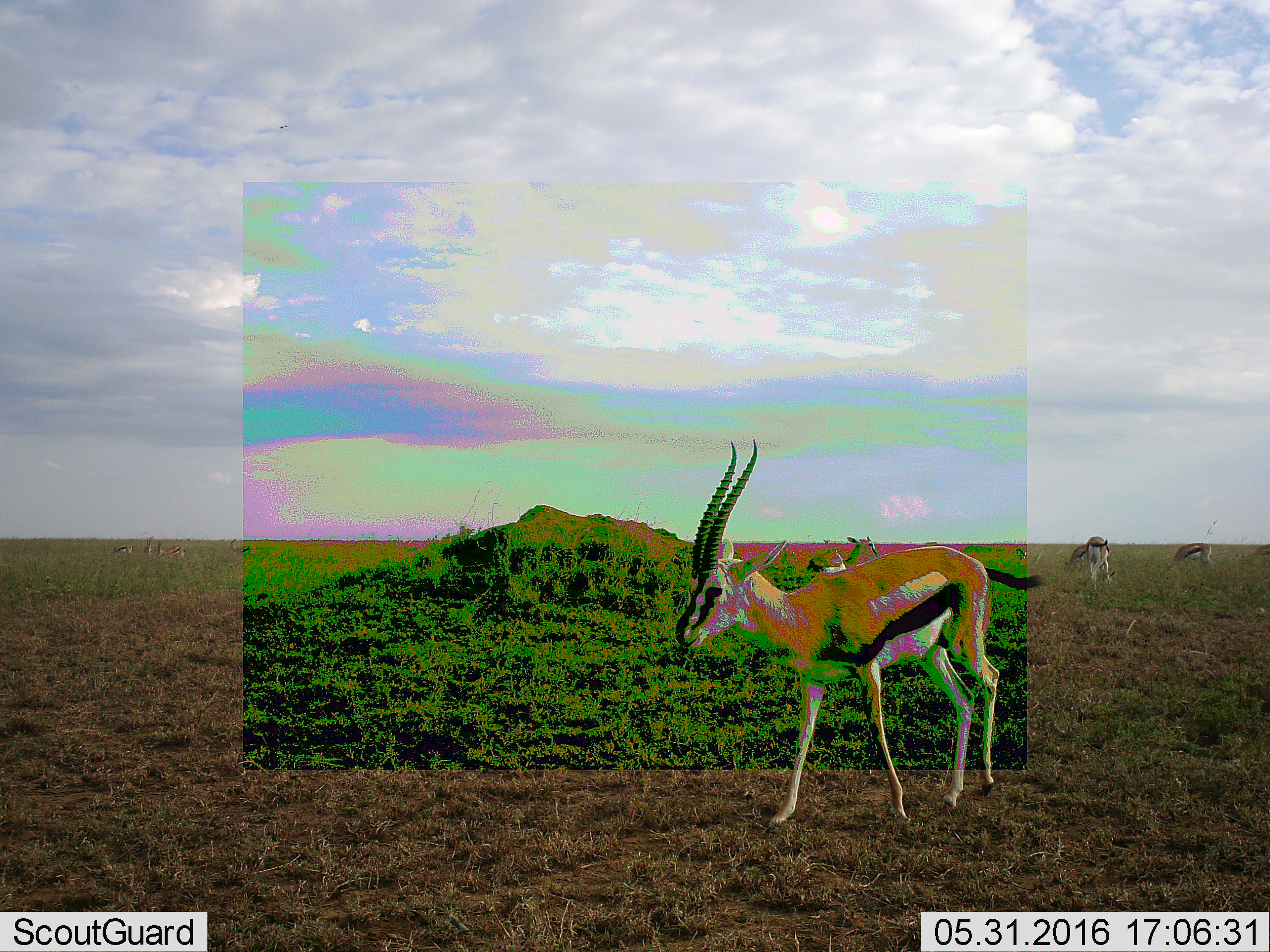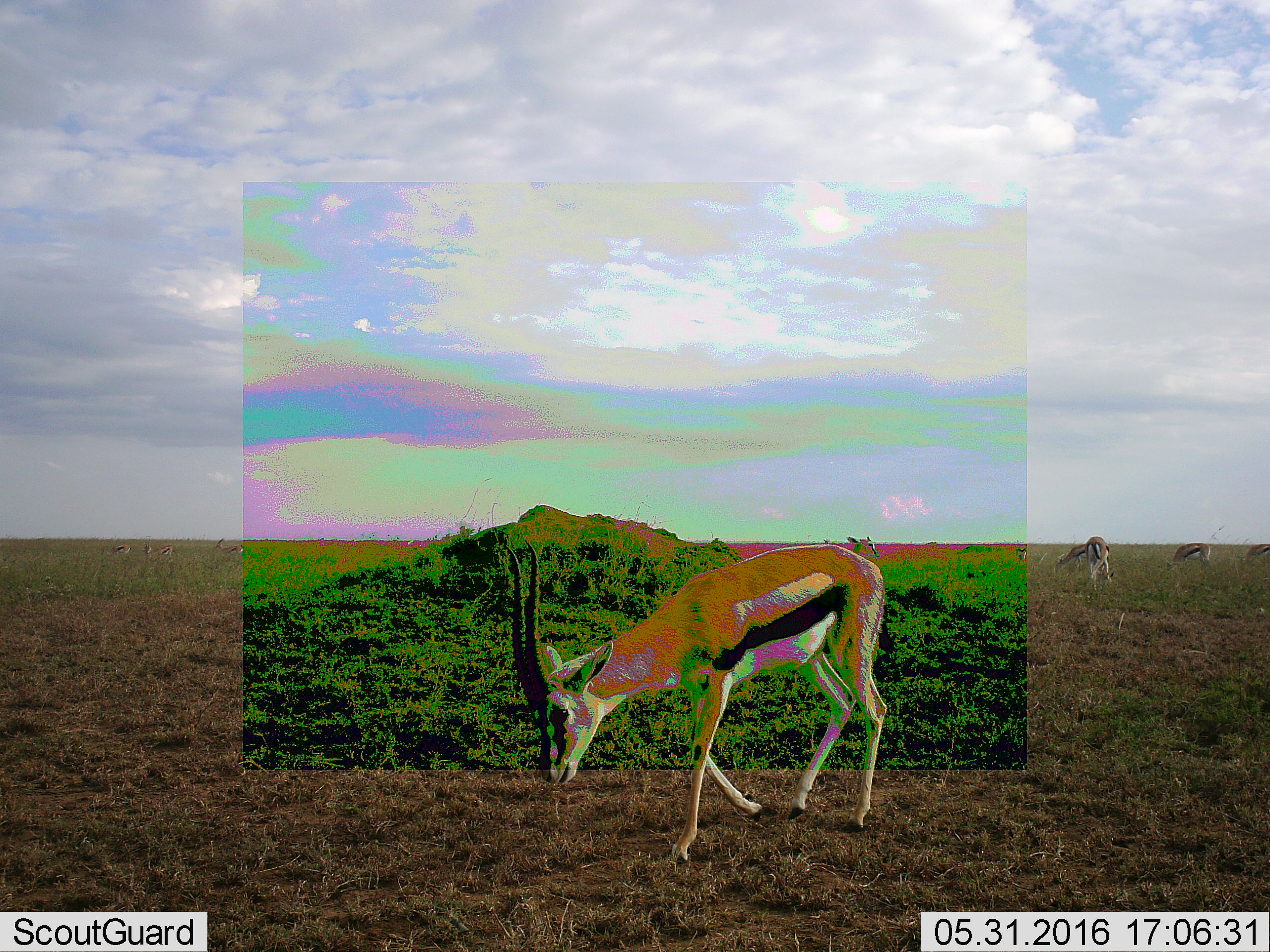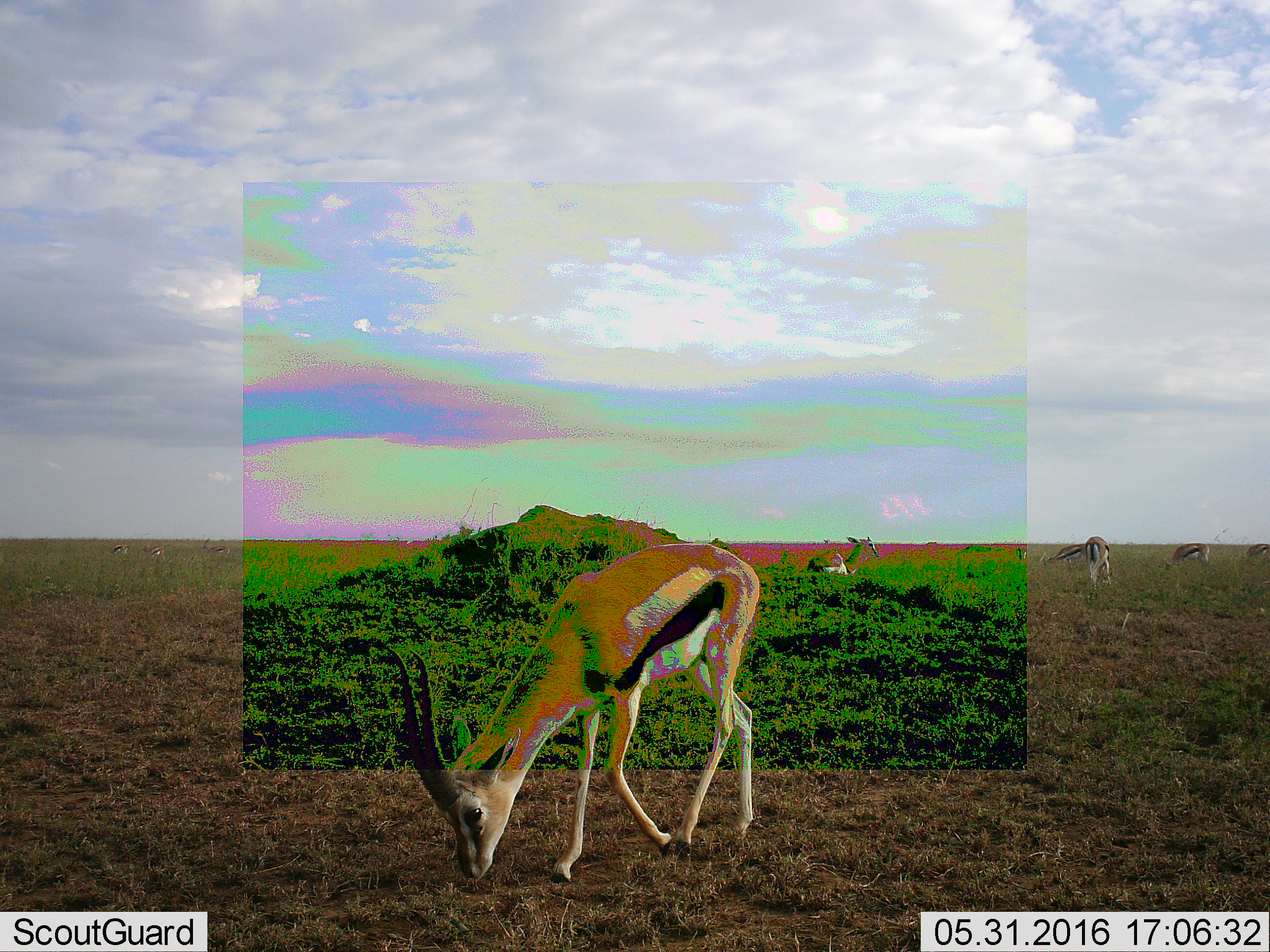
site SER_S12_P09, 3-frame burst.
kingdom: Animalia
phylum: Chordata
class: Mammalia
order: Artiodactyla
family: Bovidae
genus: Eudorcas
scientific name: Eudorcas thomsonii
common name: thomson's gazelle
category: gazellethomsons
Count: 11-50.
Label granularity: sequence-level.